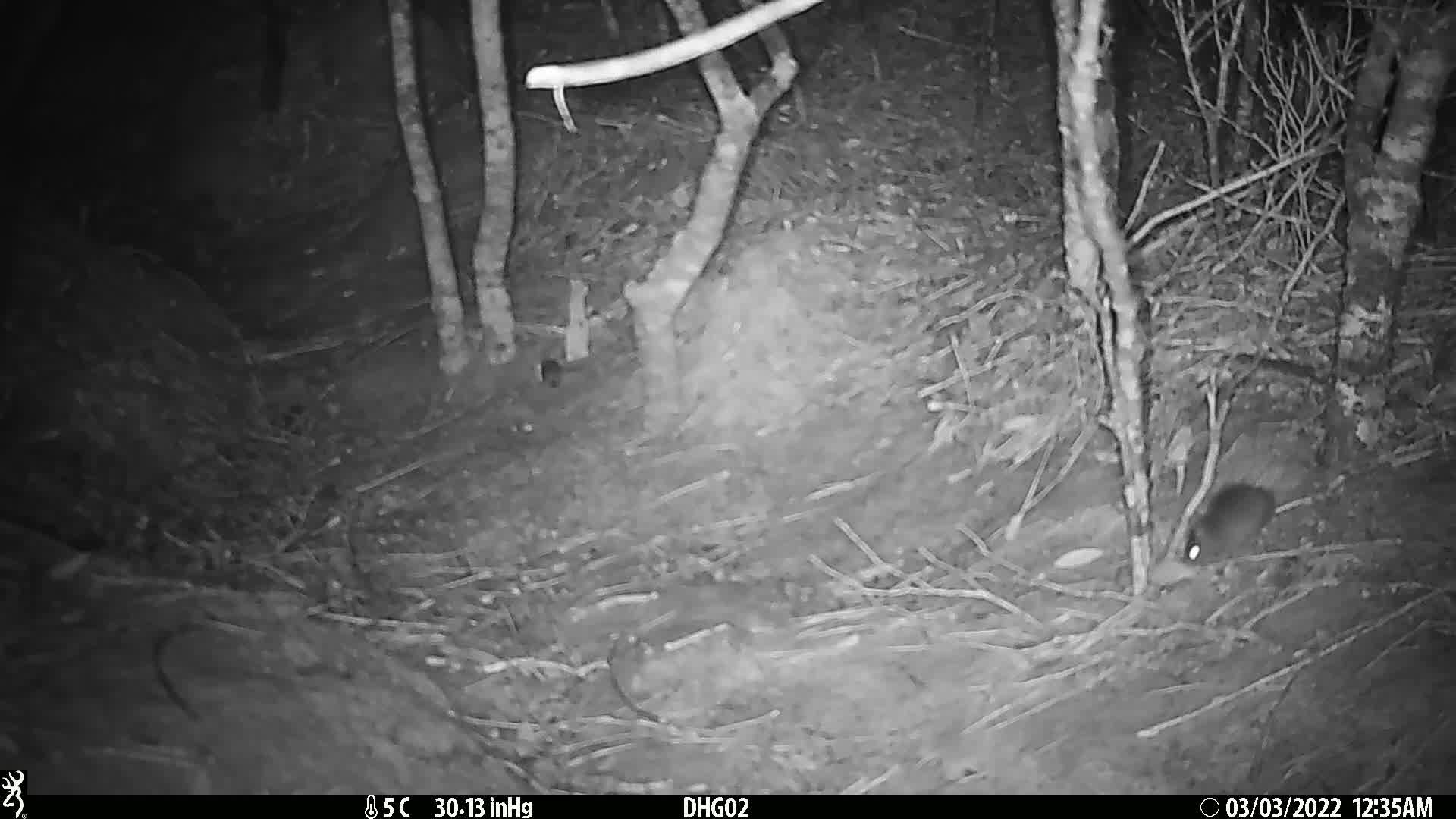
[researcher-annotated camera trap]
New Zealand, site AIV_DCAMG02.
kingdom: Animalia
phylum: Chordata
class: Mammalia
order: Rodentia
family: Muridae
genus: Mus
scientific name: Mus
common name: mouse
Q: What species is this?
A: Mouse (Mus).